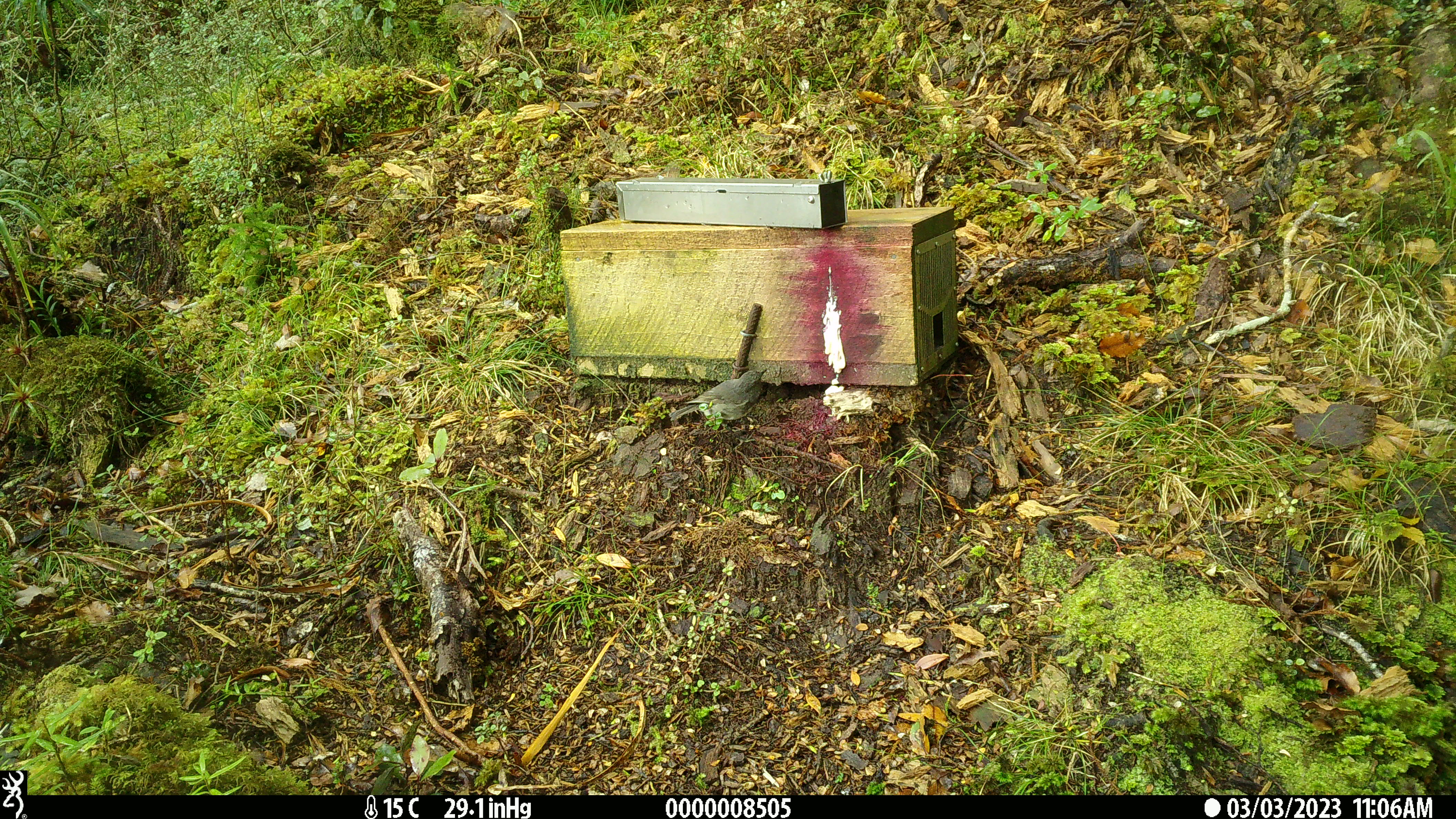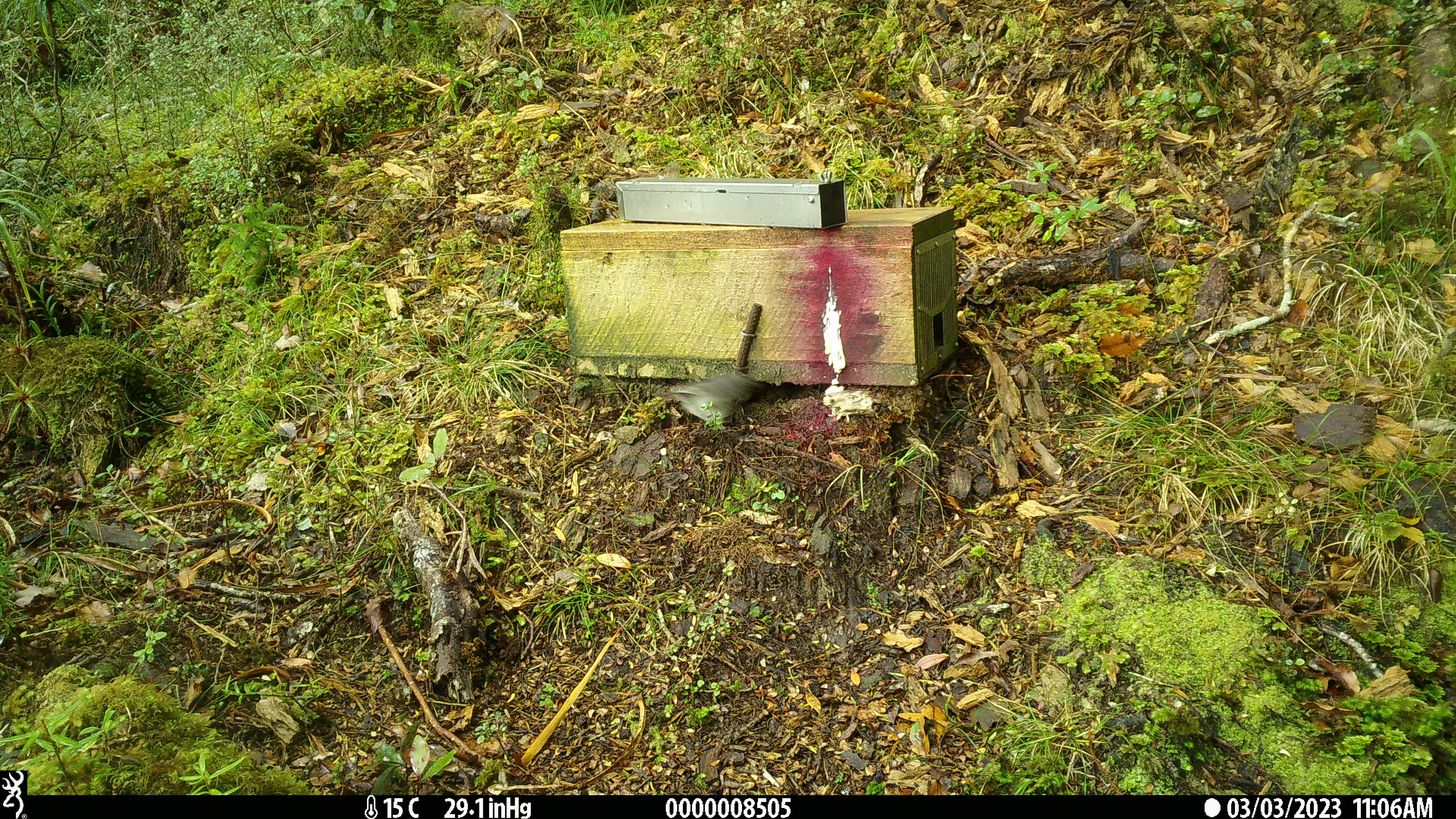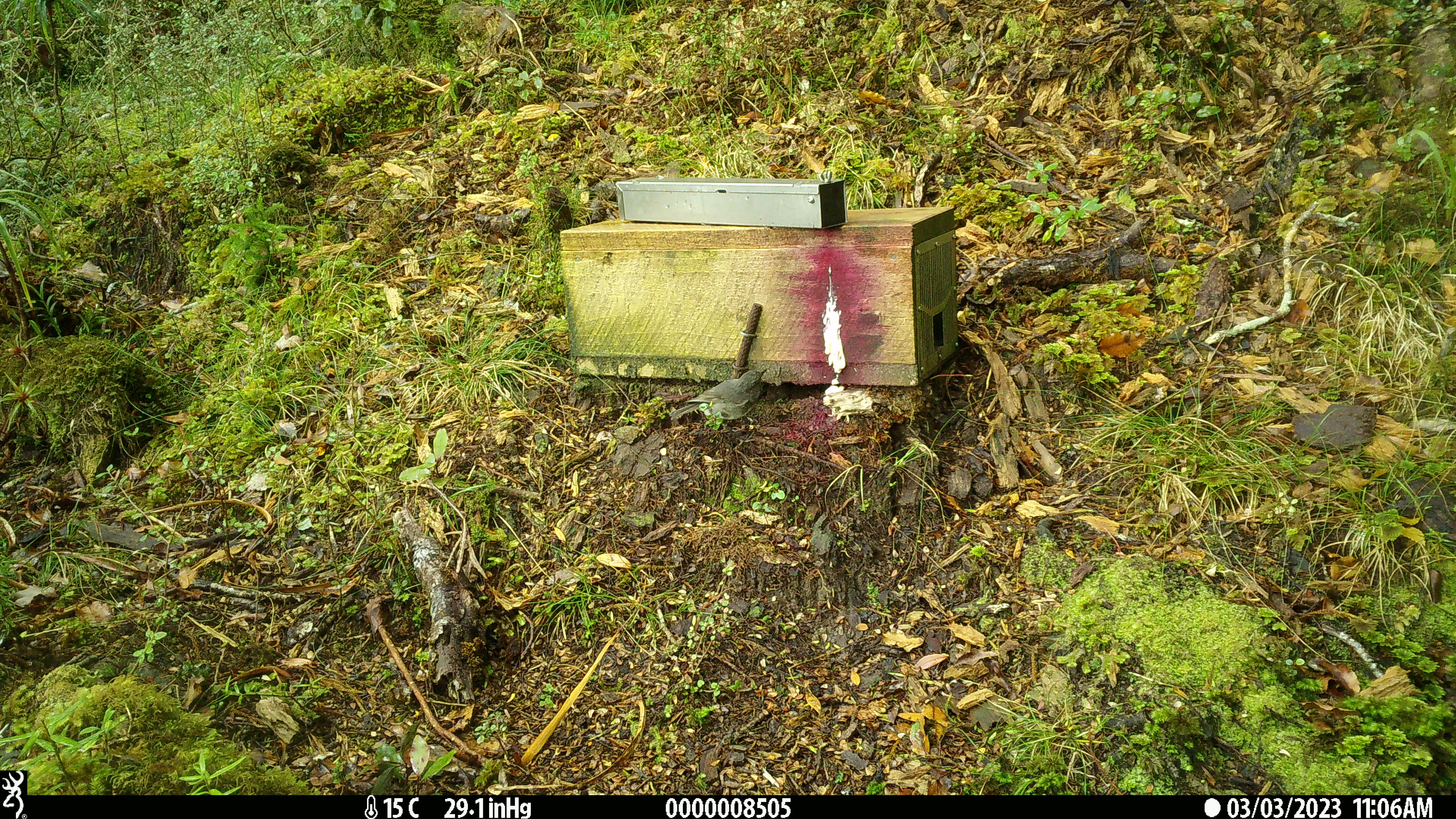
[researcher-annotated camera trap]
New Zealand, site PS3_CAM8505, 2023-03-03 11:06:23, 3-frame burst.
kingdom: Animalia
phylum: Chordata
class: Aves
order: Passeriformes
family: Petroicidae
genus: Petroica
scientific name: Petroica australis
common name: new zealand robin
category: robin